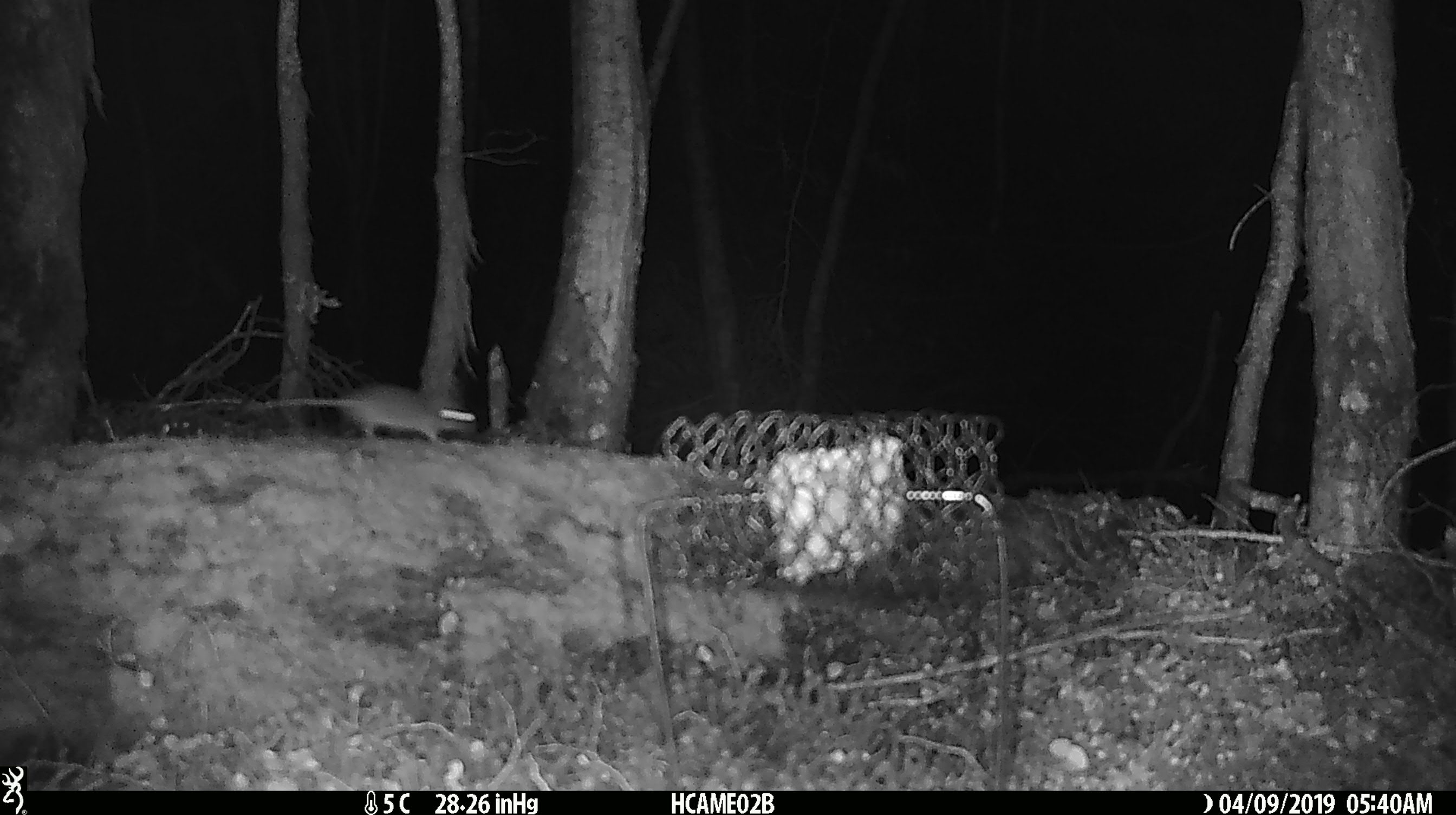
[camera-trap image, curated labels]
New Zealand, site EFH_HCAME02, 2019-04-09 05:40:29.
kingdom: Animalia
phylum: Chordata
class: Mammalia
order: Rodentia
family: Muridae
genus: Mus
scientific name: Mus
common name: mouse